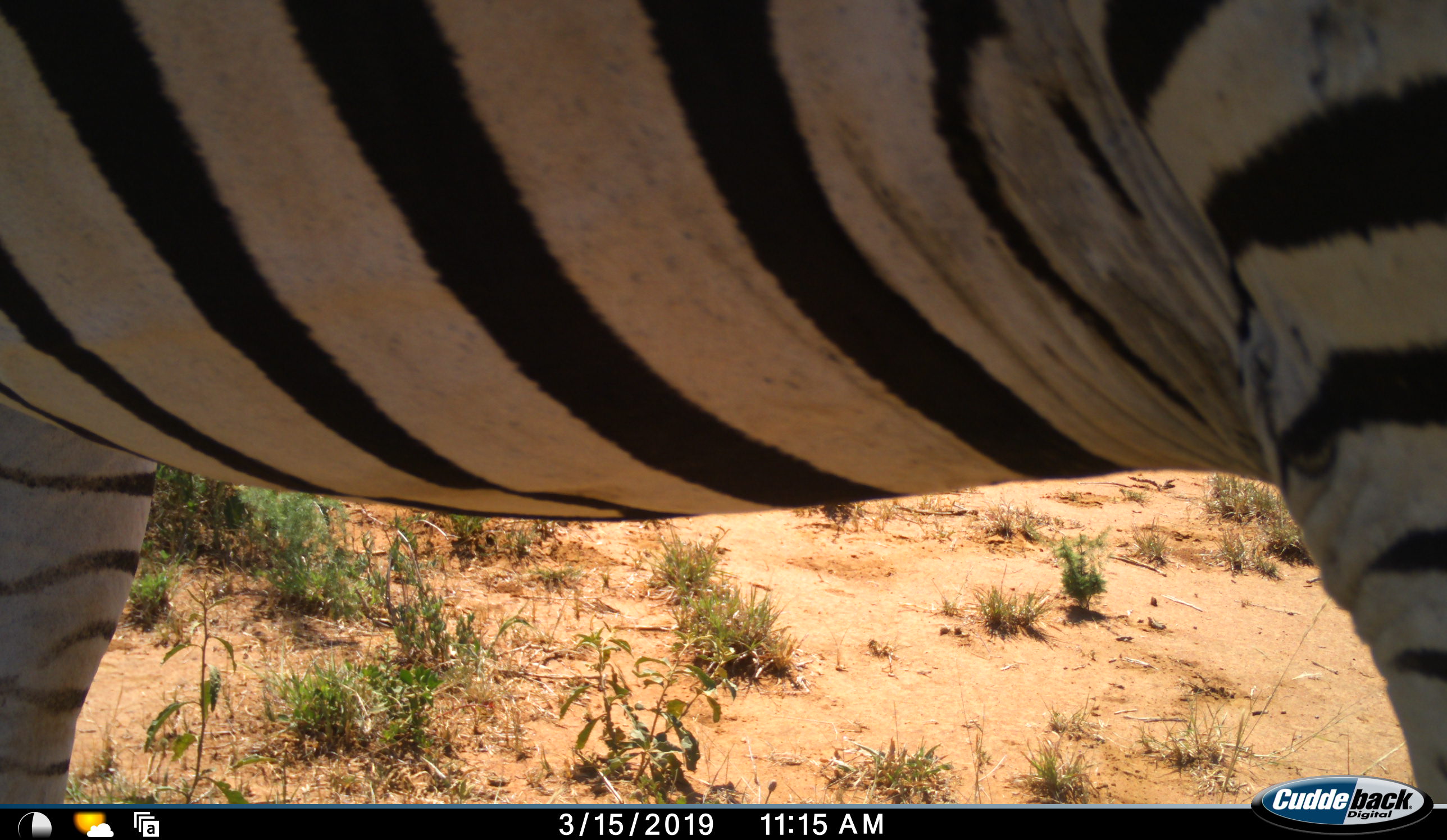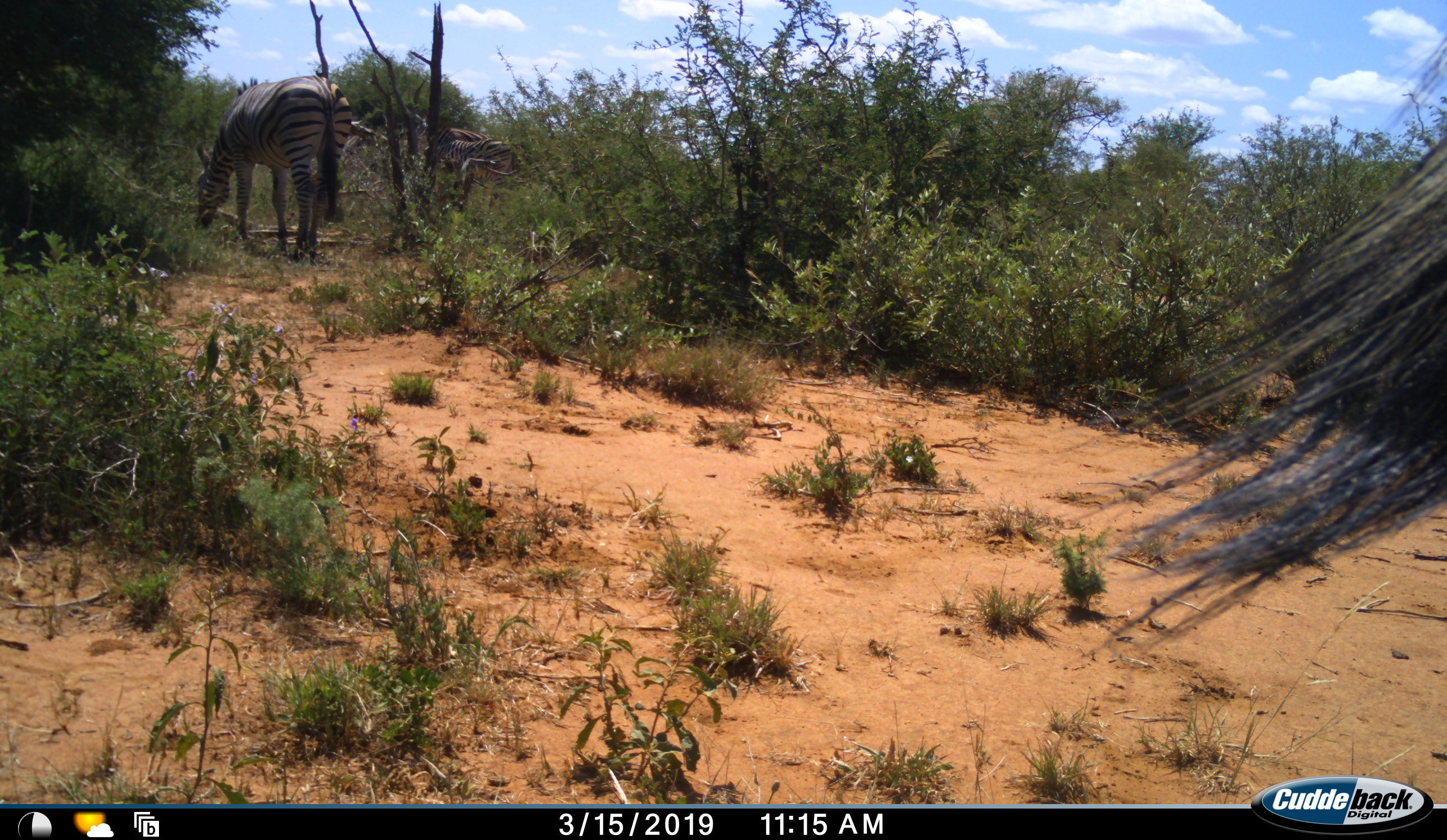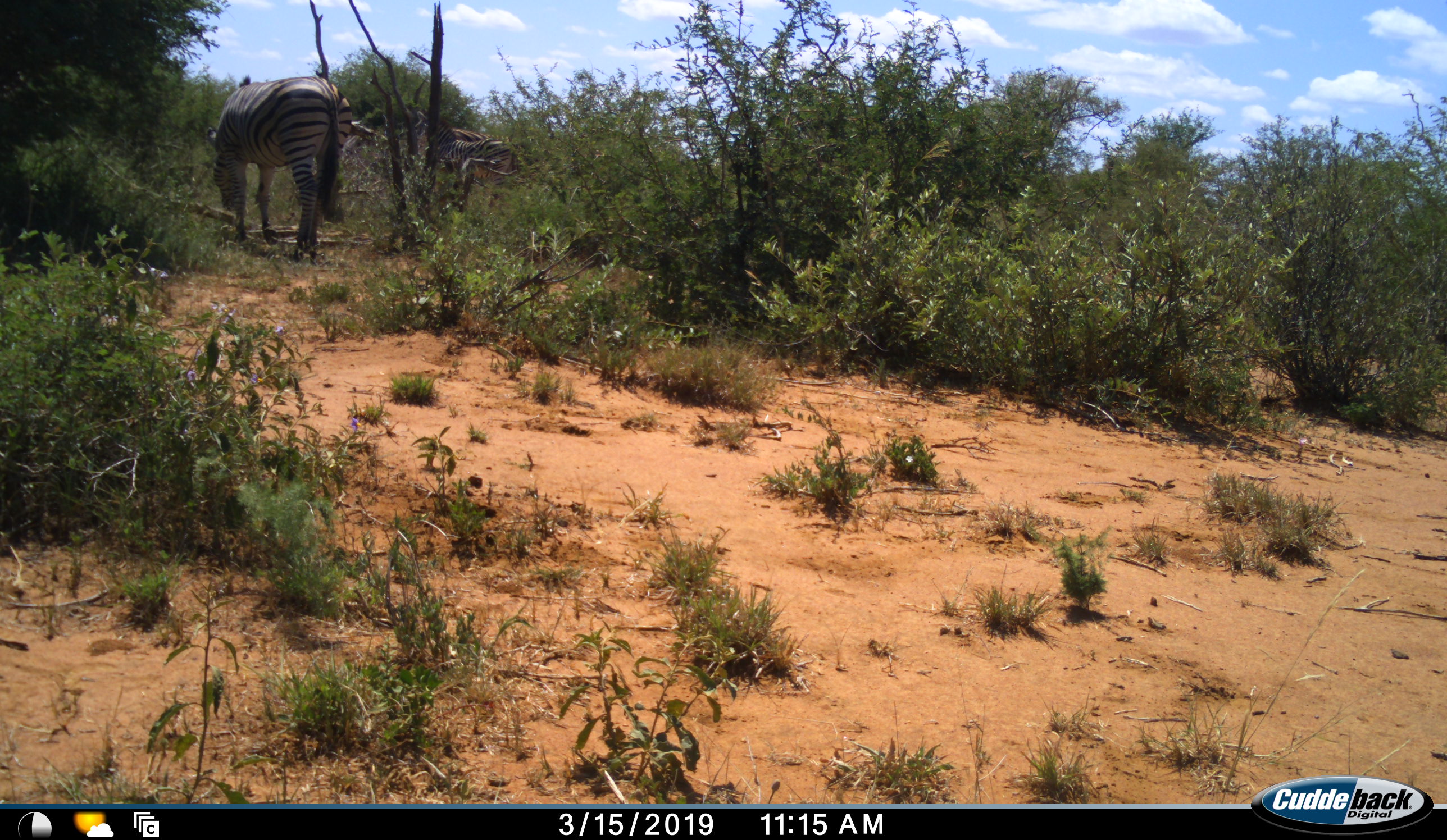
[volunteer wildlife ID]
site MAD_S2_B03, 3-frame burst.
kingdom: Animalia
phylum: Chordata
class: Mammalia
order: Perissodactyla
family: Equidae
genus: Equus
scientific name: Equus quagga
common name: plains zebra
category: zebraplains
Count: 3.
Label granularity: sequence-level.